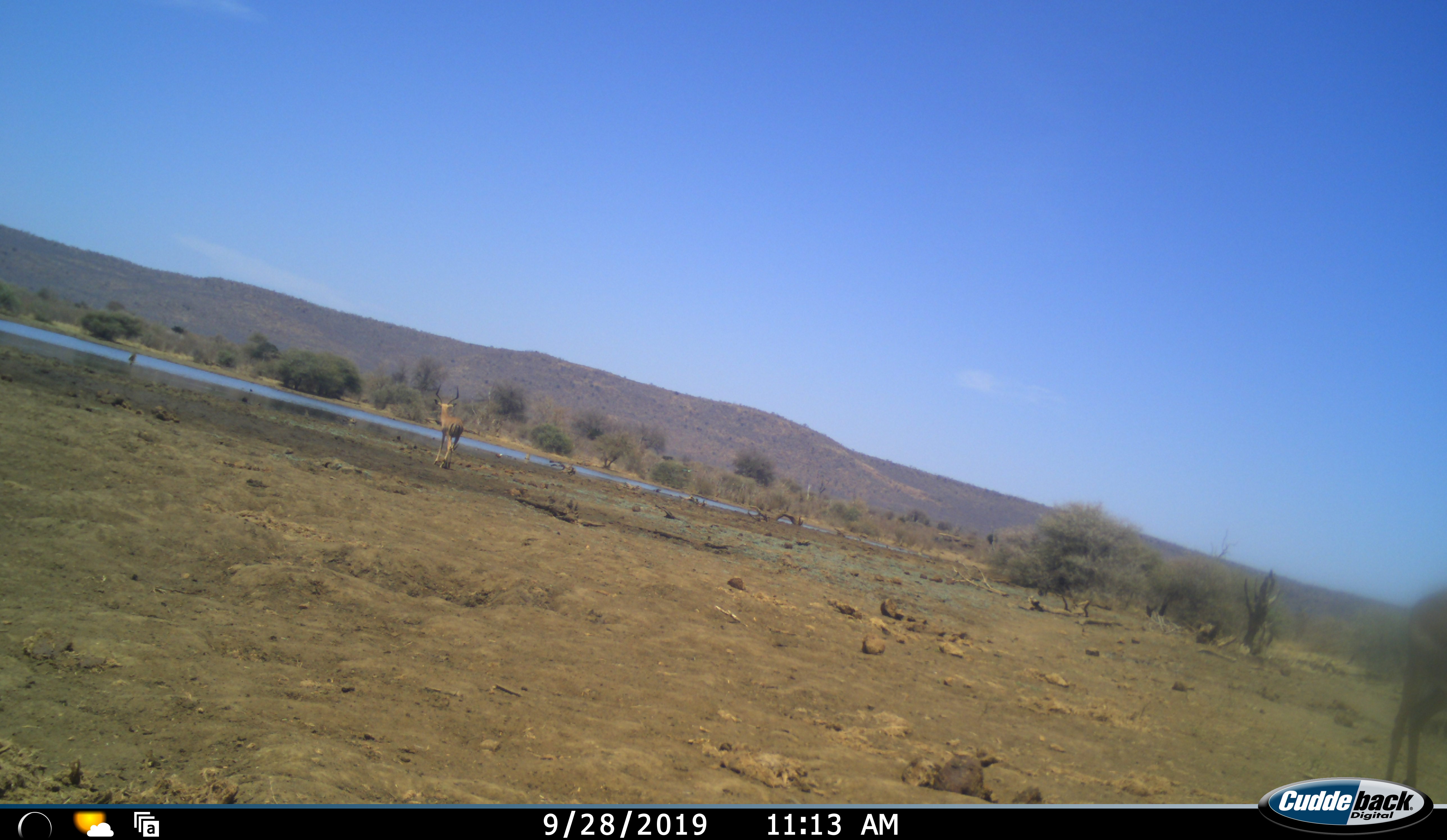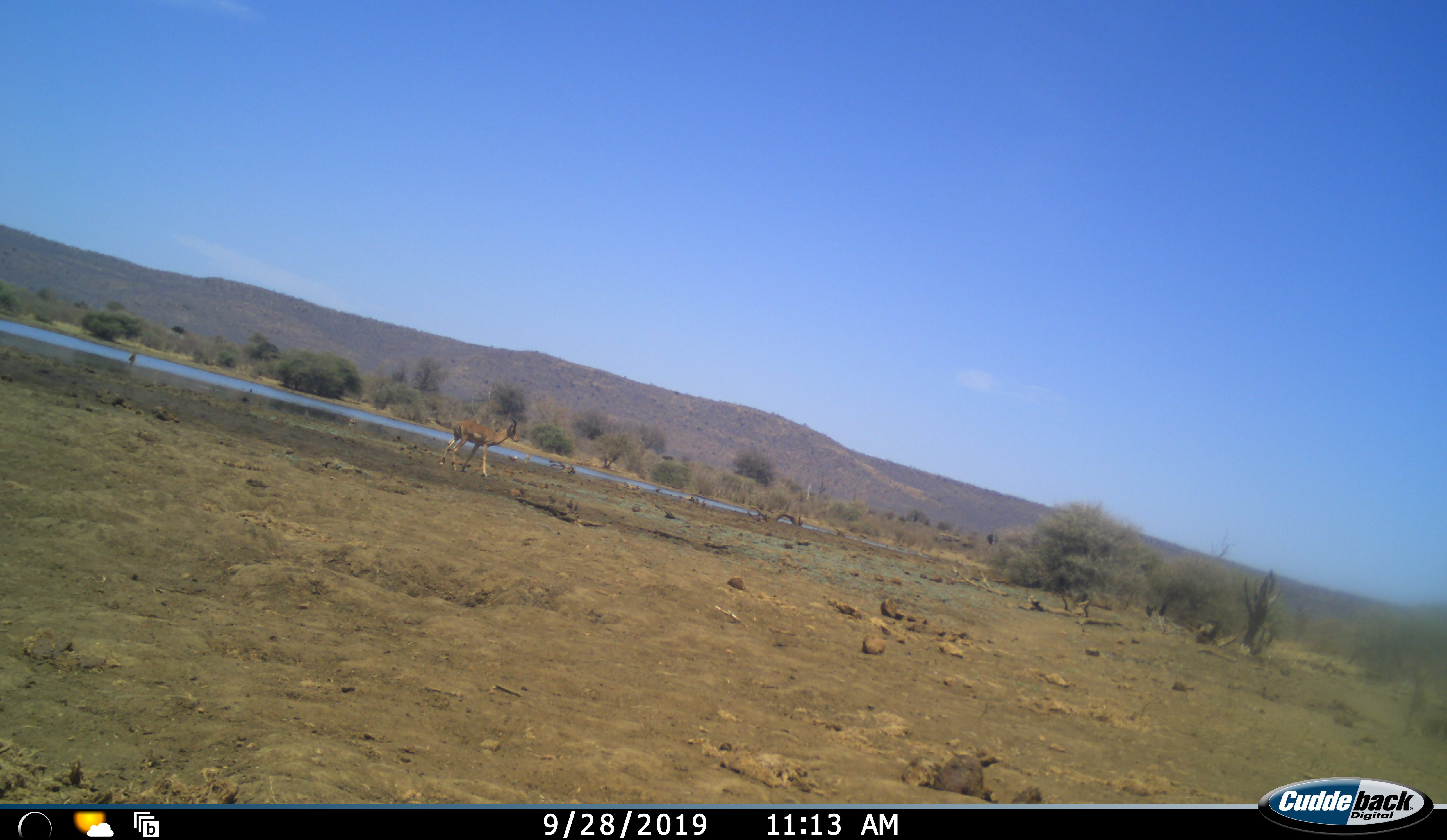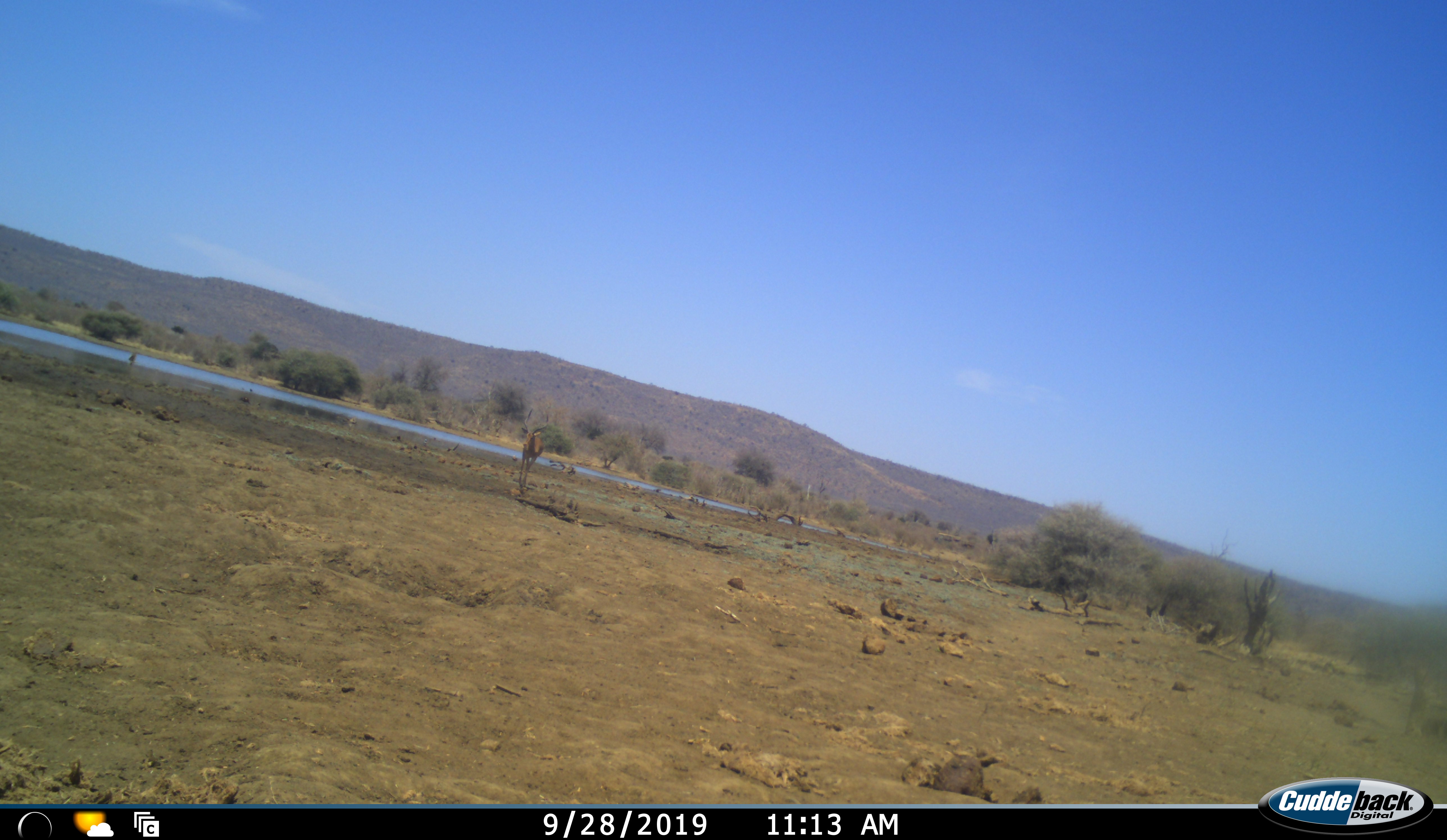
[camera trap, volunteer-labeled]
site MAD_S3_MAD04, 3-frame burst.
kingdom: Animalia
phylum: Chordata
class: Mammalia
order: Artiodactyla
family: Bovidae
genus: Aepyceros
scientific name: Aepyceros melampus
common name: impala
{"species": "impala (Aepyceros melampus)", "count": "2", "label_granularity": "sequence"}